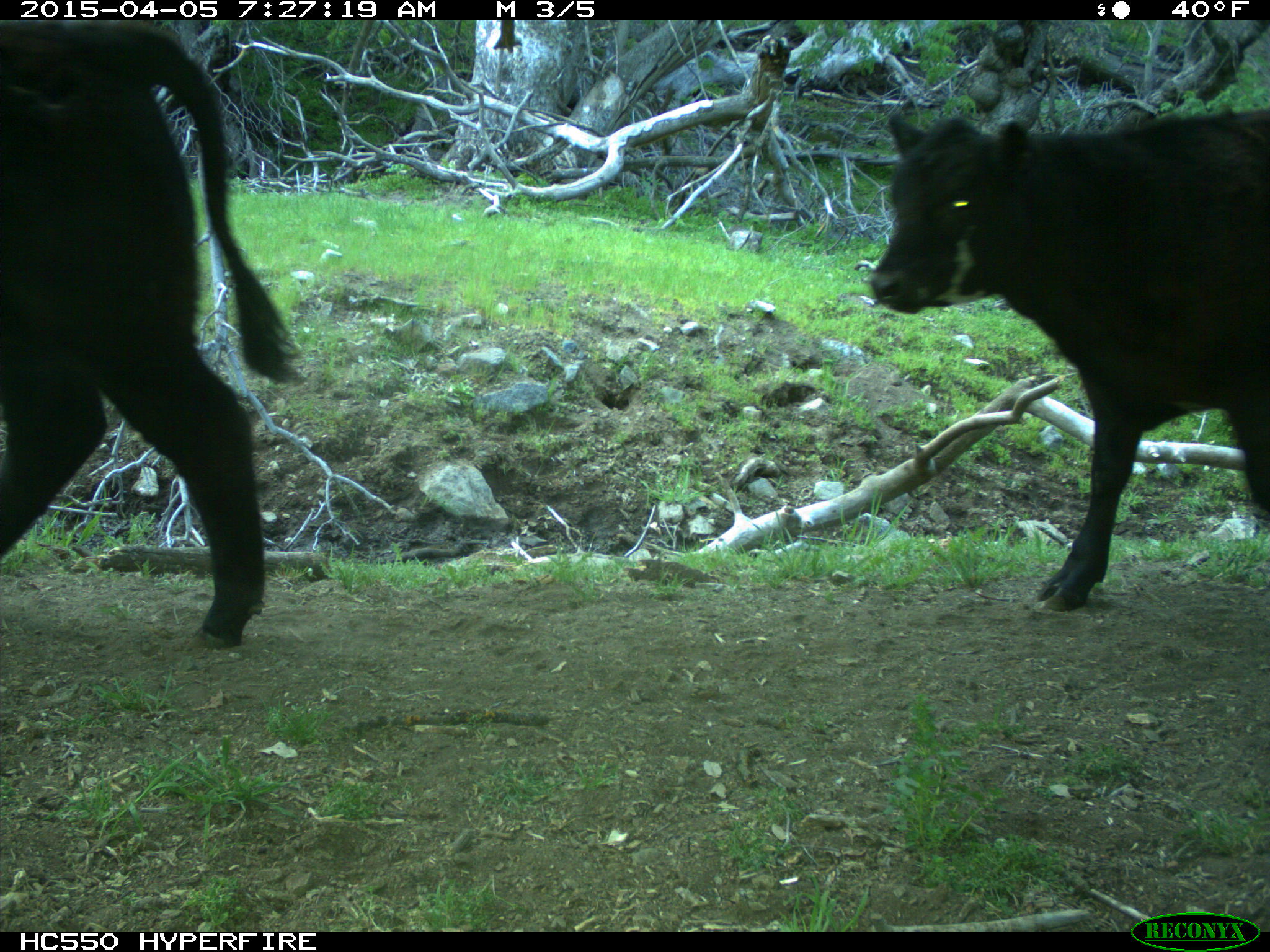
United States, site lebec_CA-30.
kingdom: Animalia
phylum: Chordata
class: Mammalia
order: Artiodactyla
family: Bovidae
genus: Bos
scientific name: Bos taurus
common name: domestic cow